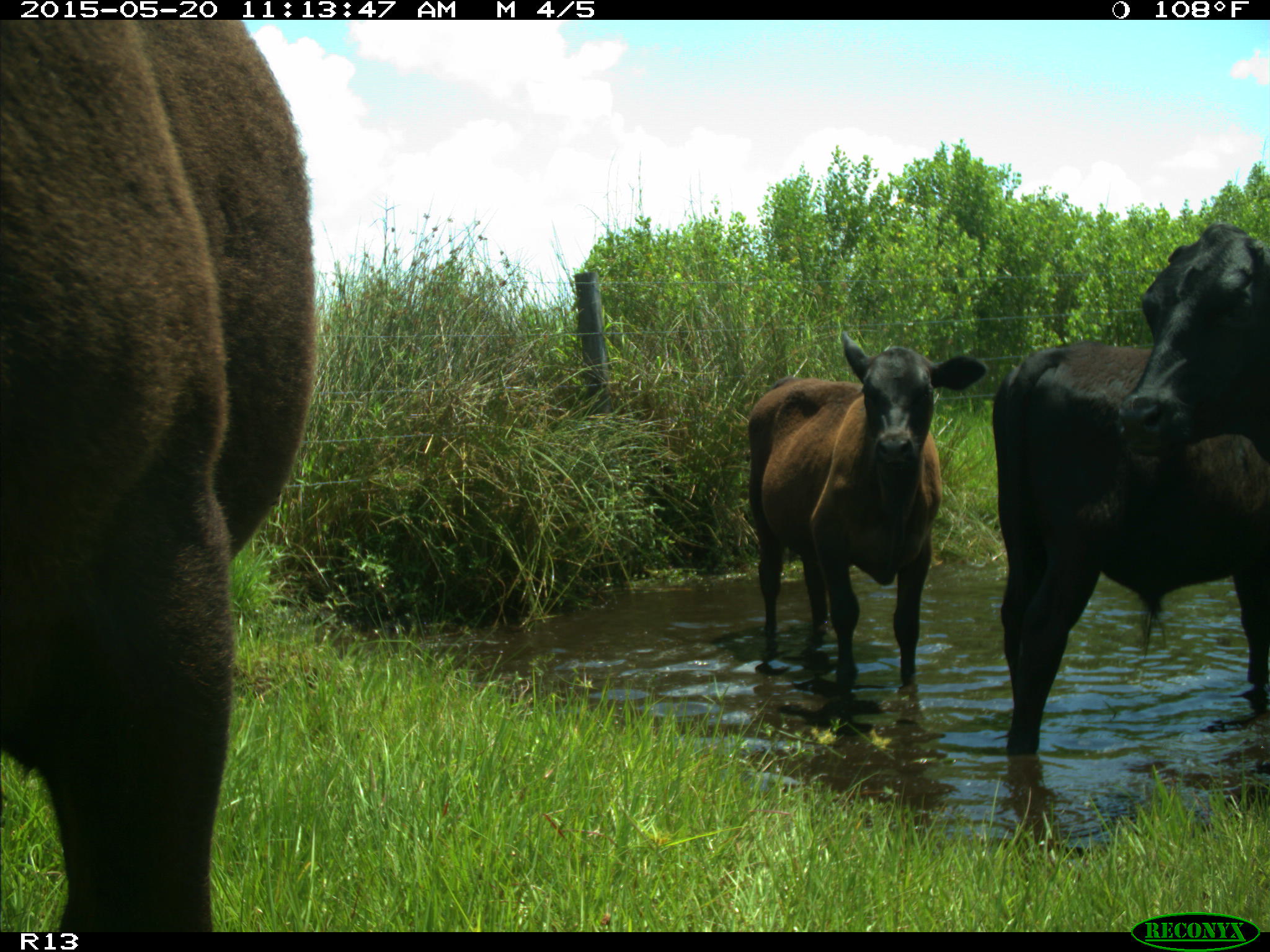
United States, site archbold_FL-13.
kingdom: Animalia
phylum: Chordata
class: Mammalia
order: Artiodactyla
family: Bovidae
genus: Bos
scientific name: Bos taurus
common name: domestic cow